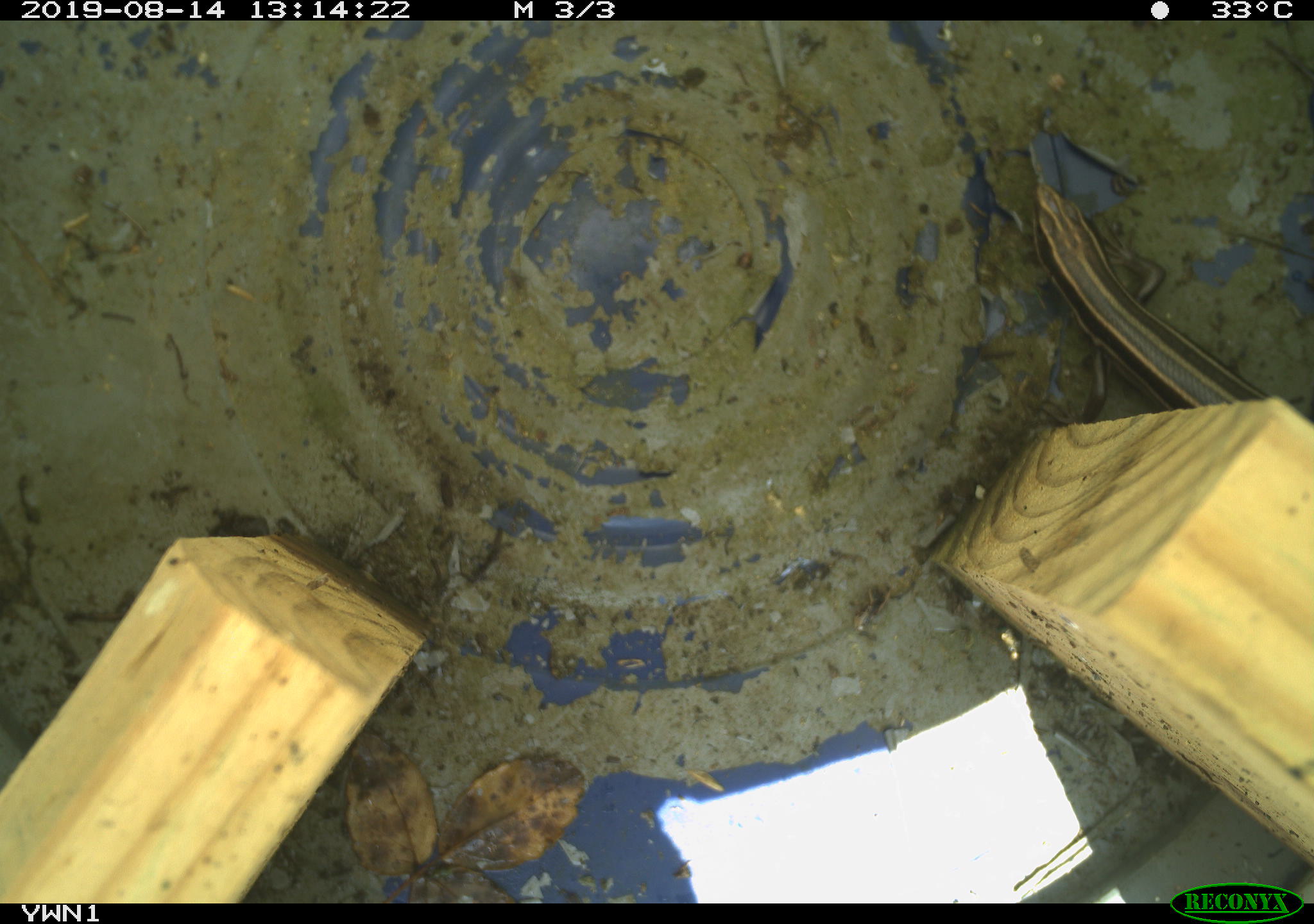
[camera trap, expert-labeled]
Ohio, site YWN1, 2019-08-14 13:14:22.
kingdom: Animalia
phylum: Chordata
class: Reptilia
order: Squamata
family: Scincidae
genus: Plestiodon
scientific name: Plestiodon fasciatus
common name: common five-lined skink